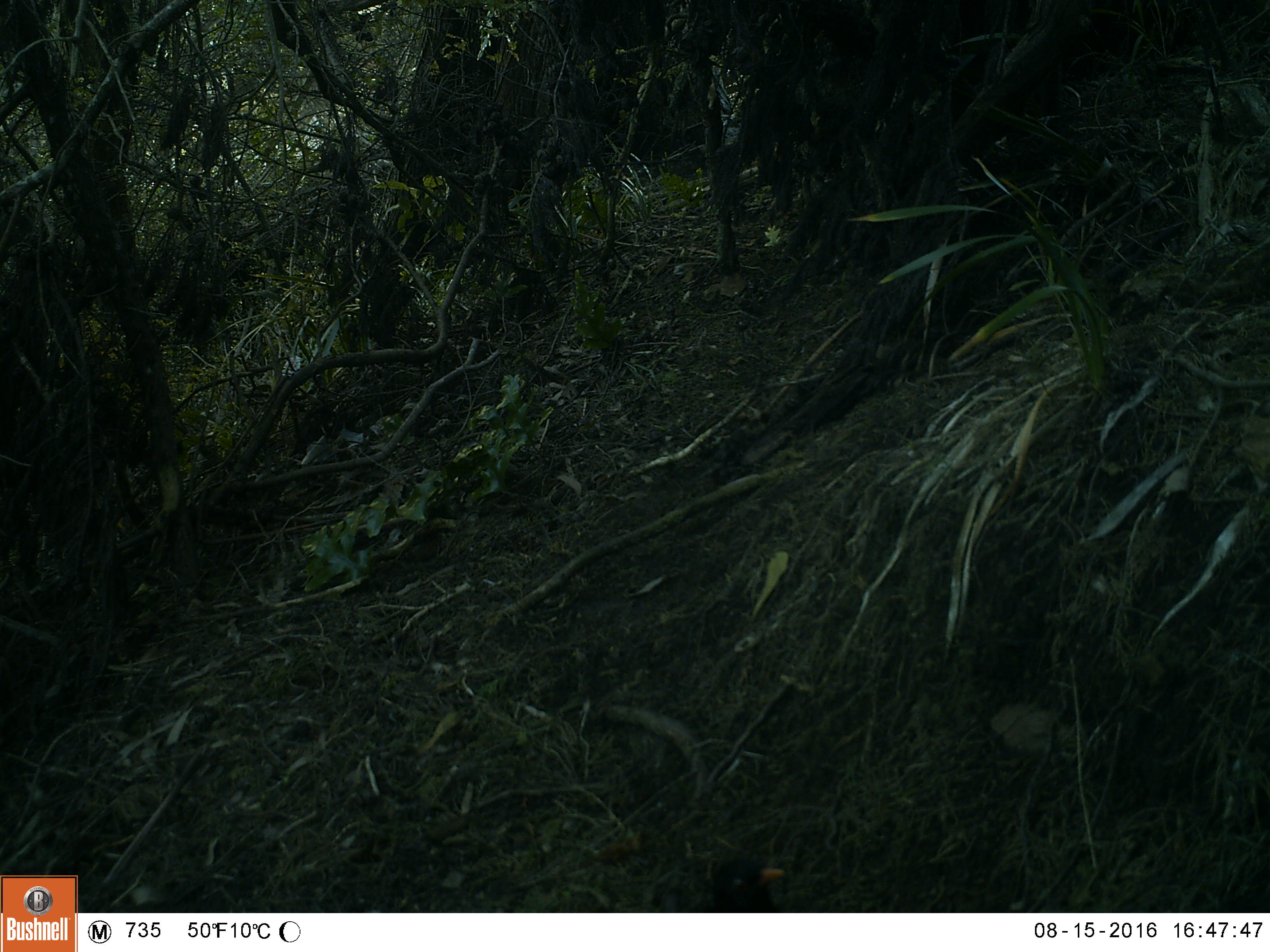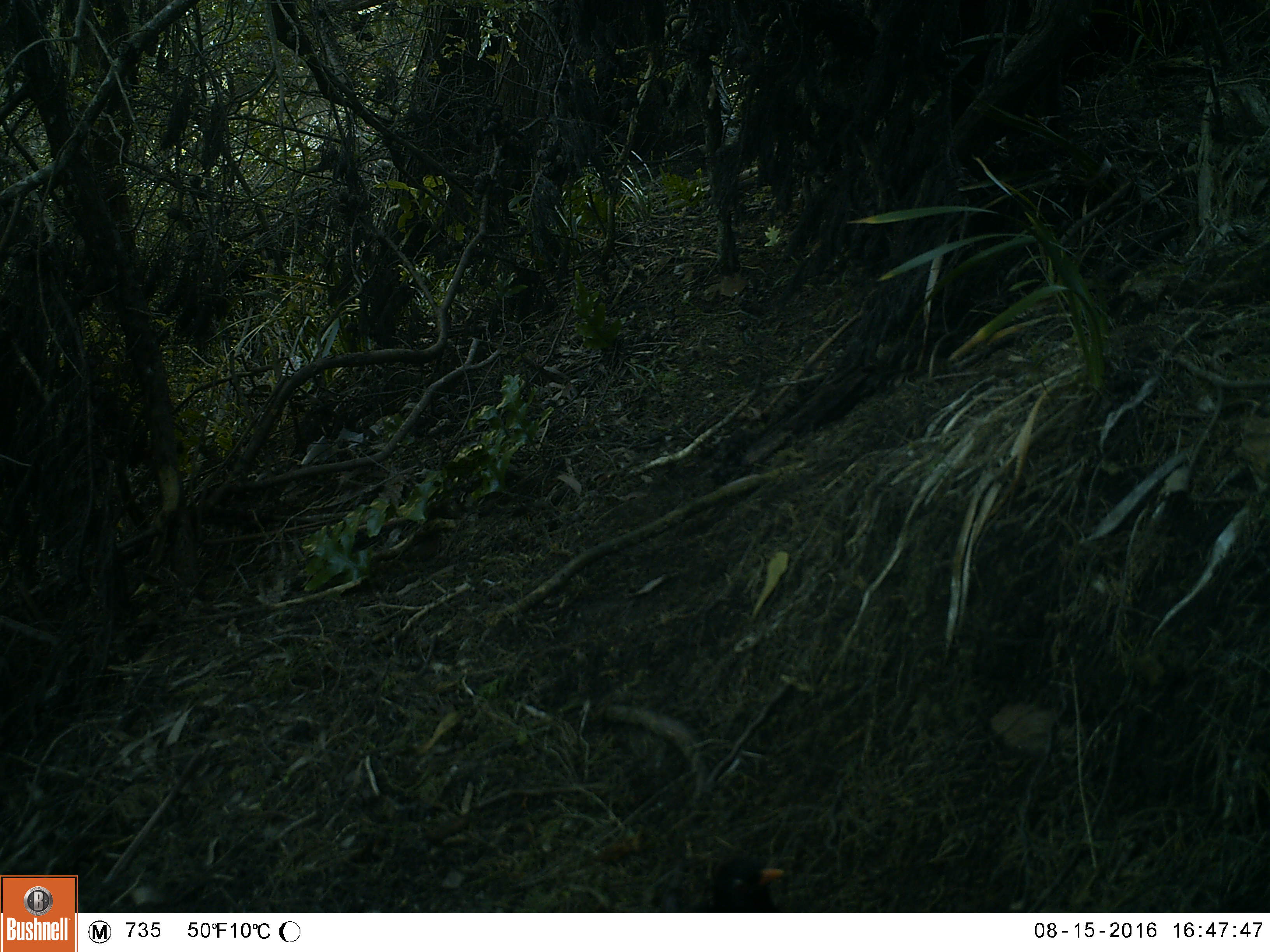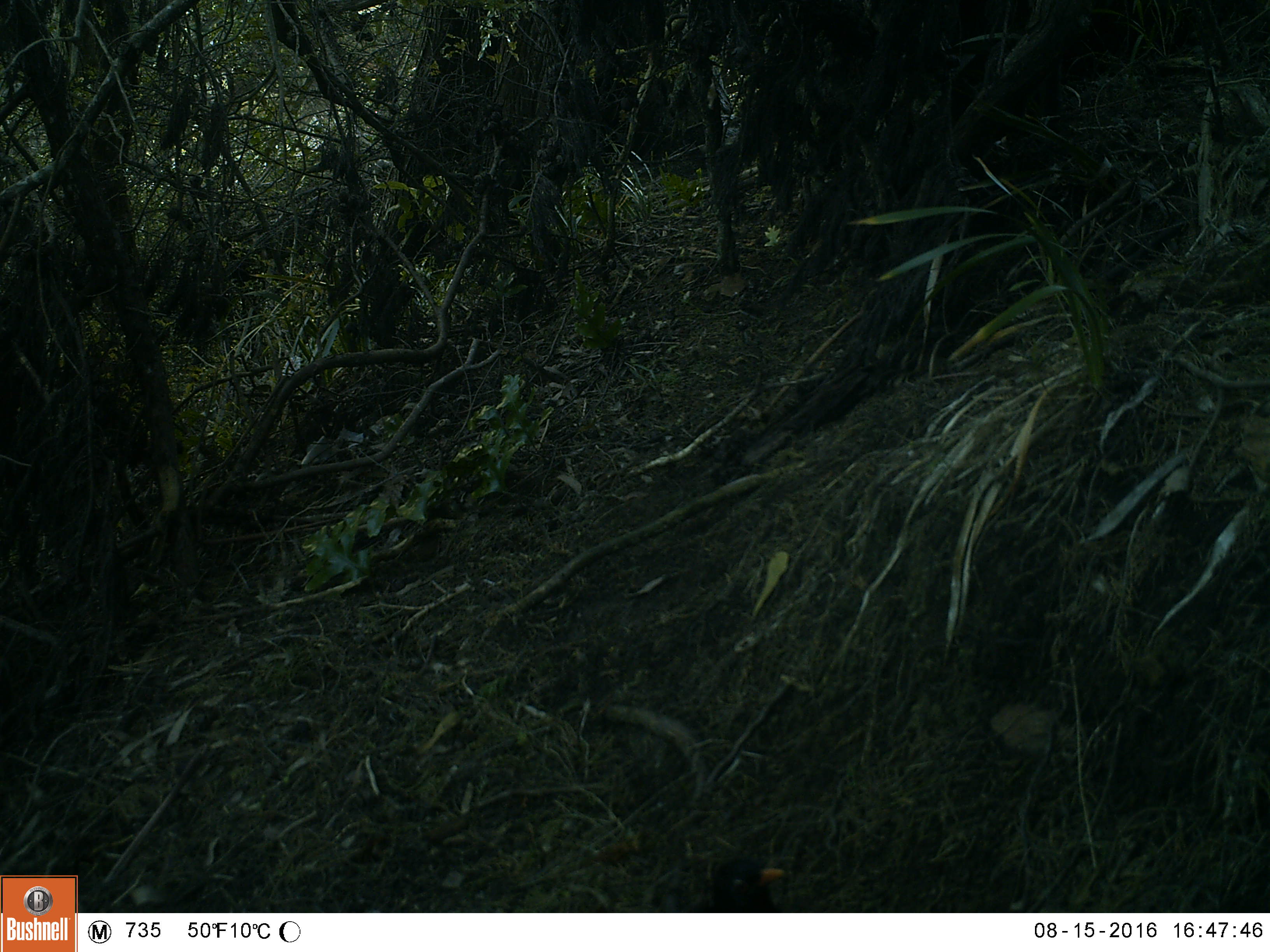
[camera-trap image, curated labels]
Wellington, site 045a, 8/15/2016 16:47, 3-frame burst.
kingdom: Animalia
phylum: Chordata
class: Aves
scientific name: Aves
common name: bird